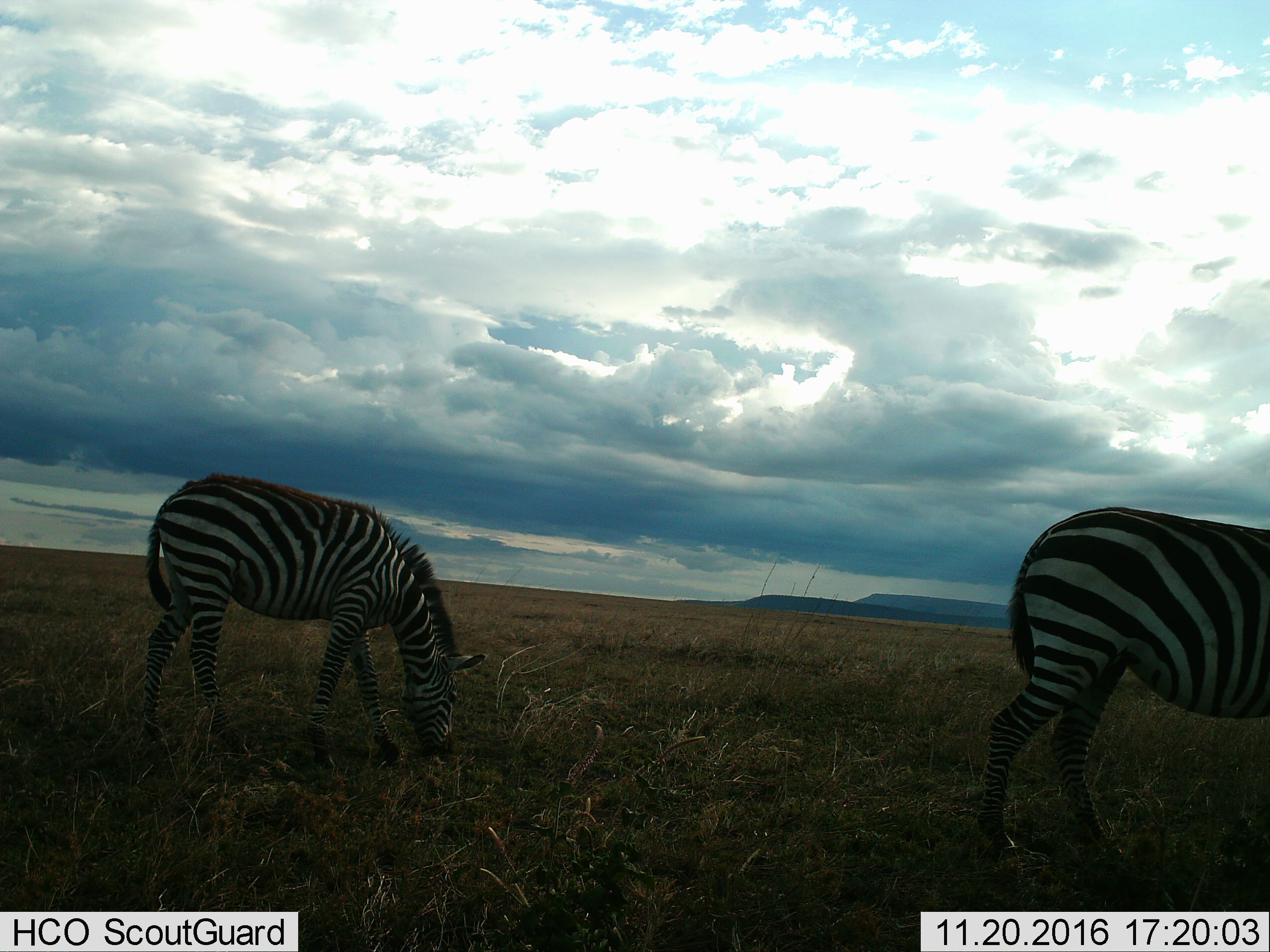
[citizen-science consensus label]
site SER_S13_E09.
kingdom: Animalia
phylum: Chordata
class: Mammalia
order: Perissodactyla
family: Equidae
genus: Equus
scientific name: Equus quagga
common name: plains zebra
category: zebraplains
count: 2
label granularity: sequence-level